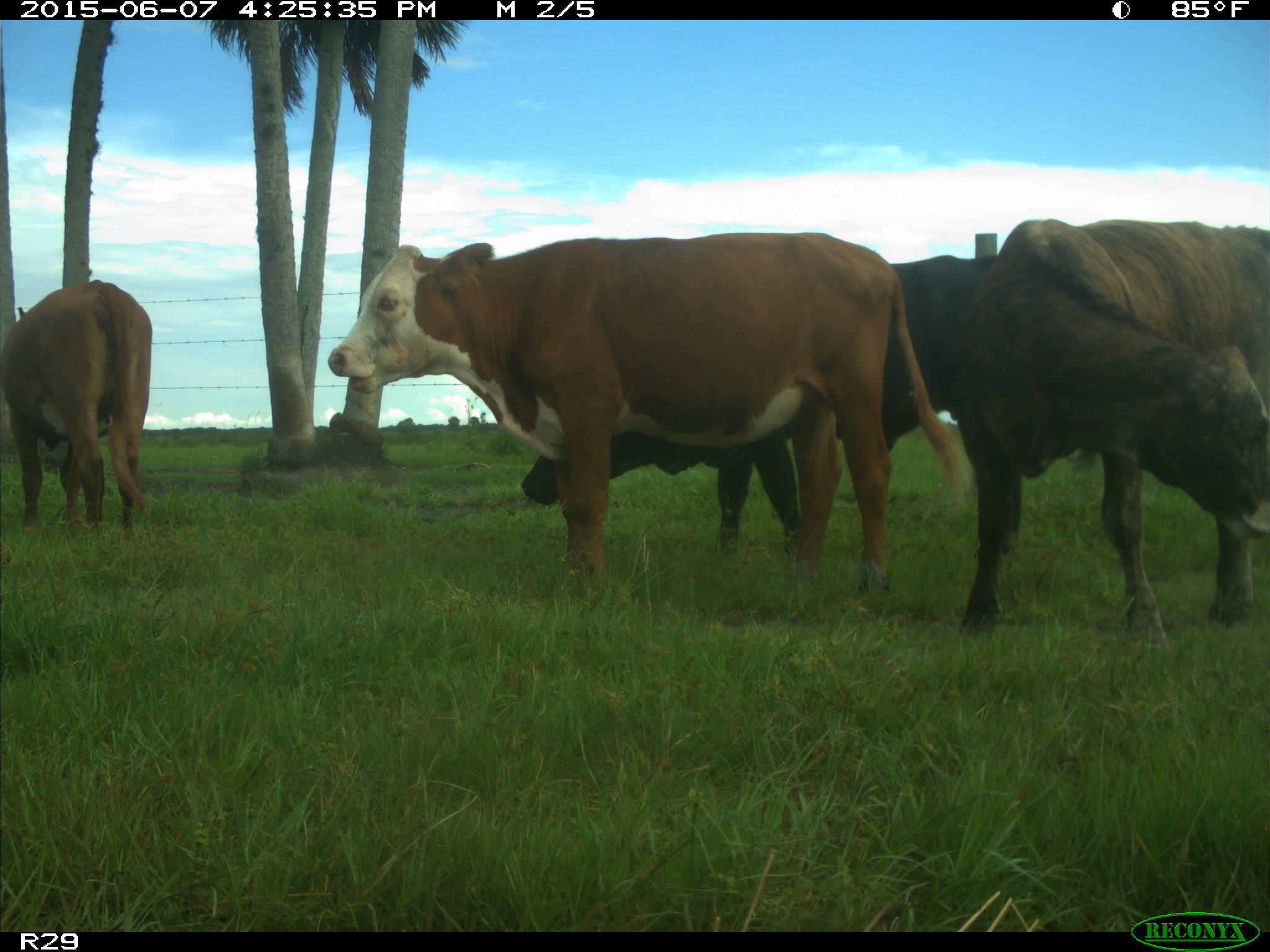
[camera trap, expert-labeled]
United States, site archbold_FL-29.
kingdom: Animalia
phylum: Chordata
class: Mammalia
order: Artiodactyla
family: Bovidae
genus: Bos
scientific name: Bos taurus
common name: domestic cow